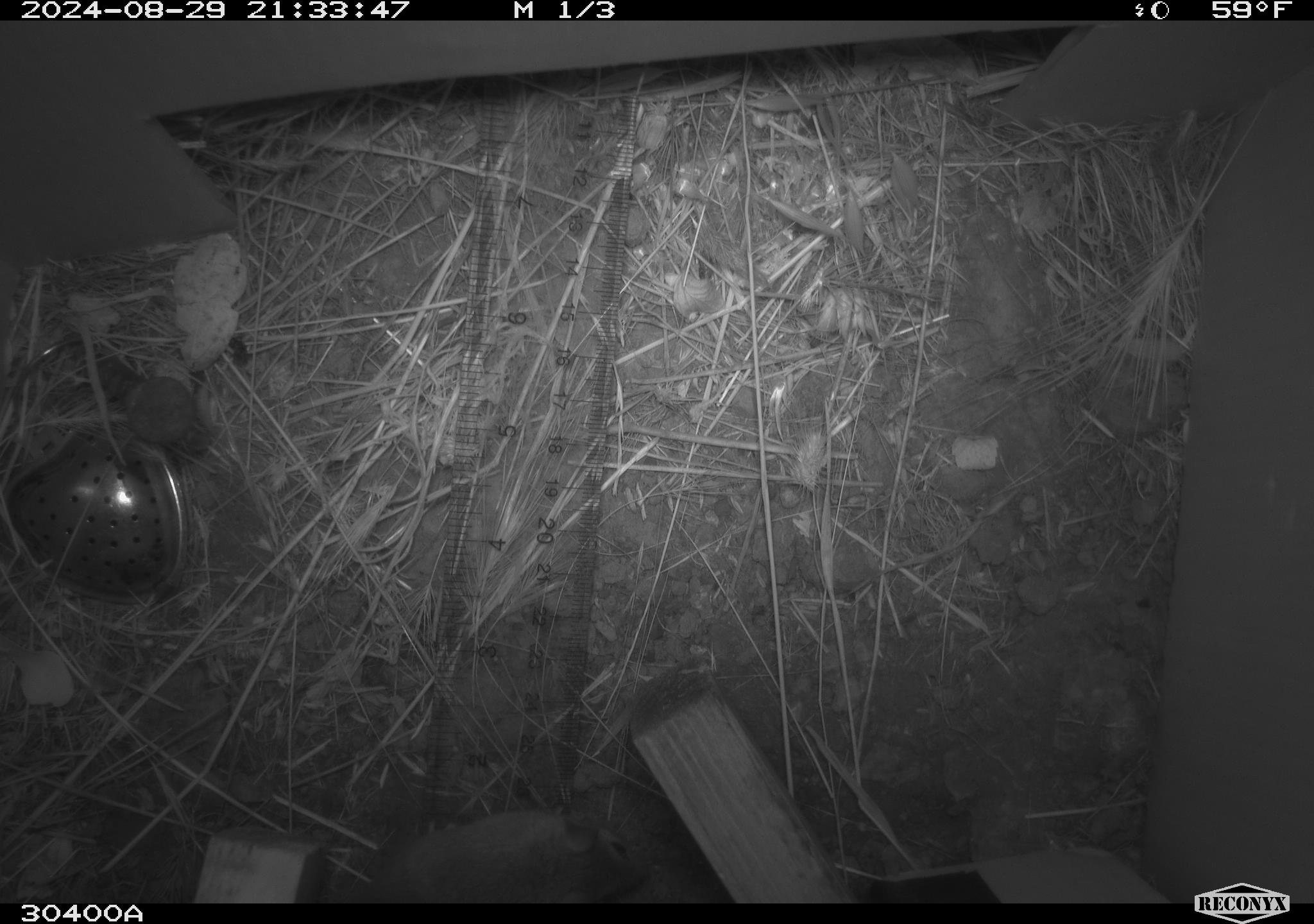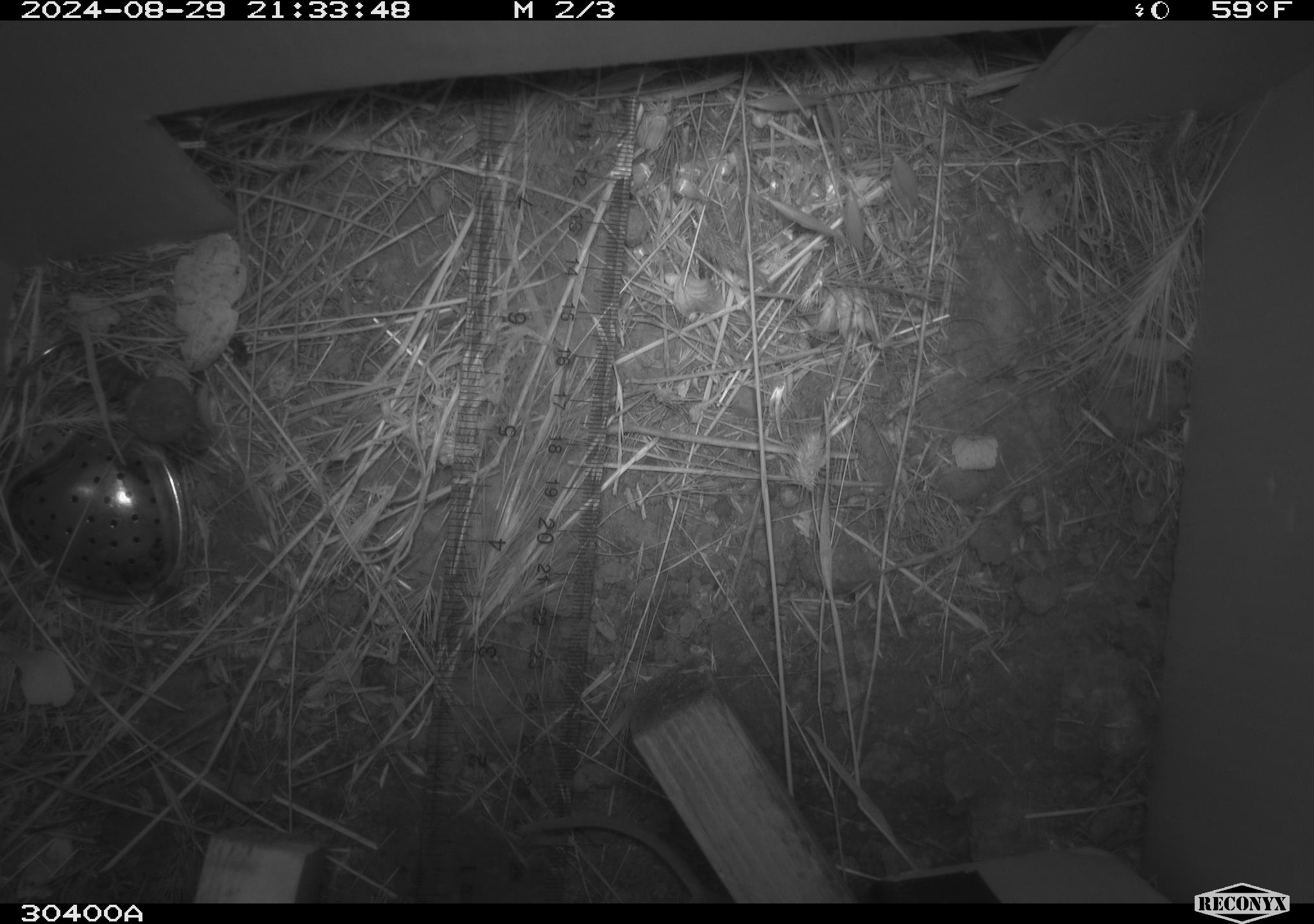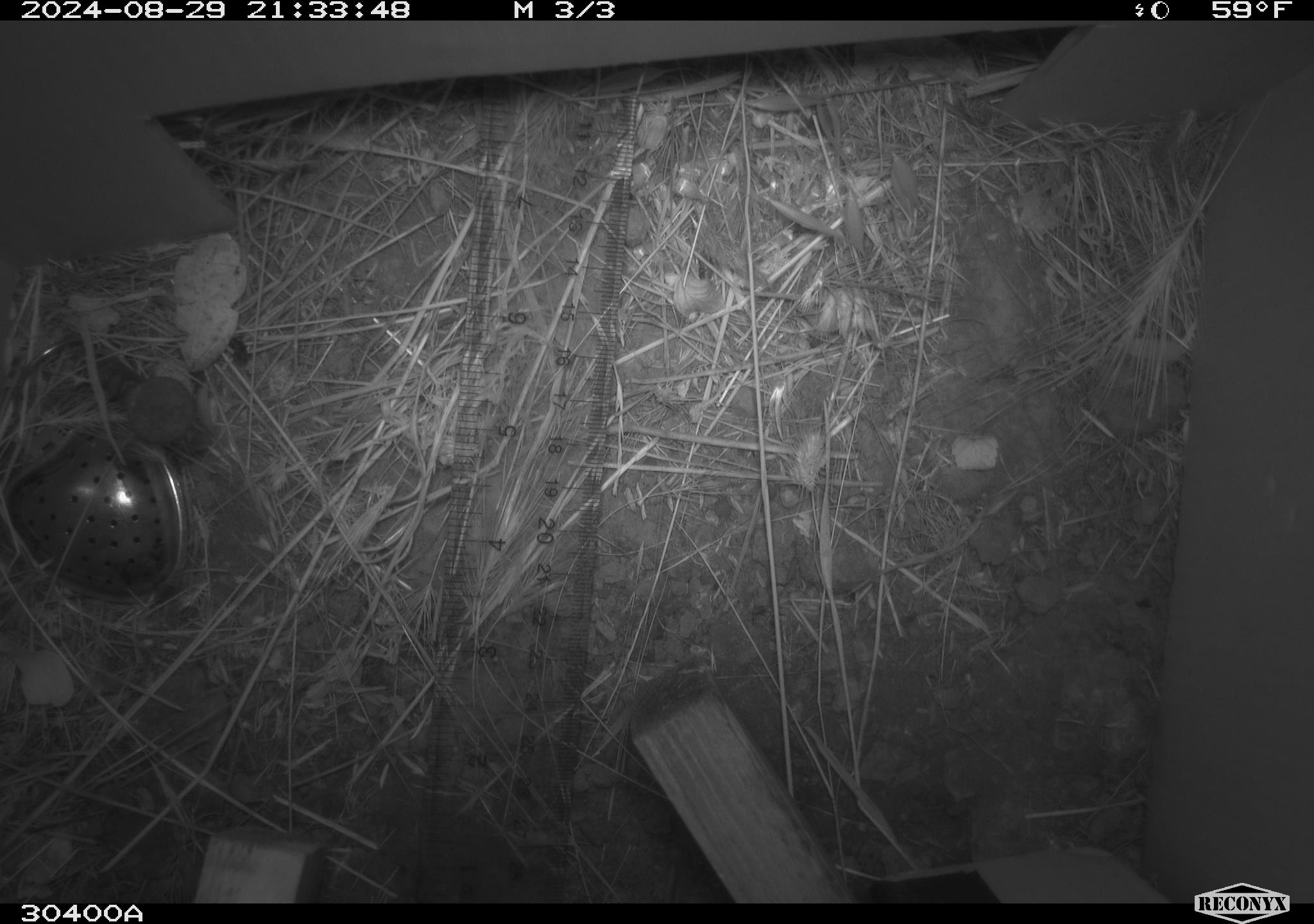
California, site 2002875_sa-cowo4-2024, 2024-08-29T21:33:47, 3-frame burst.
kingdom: Animalia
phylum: Chordata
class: Mammalia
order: Rodentia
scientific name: Rodentia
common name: rodent